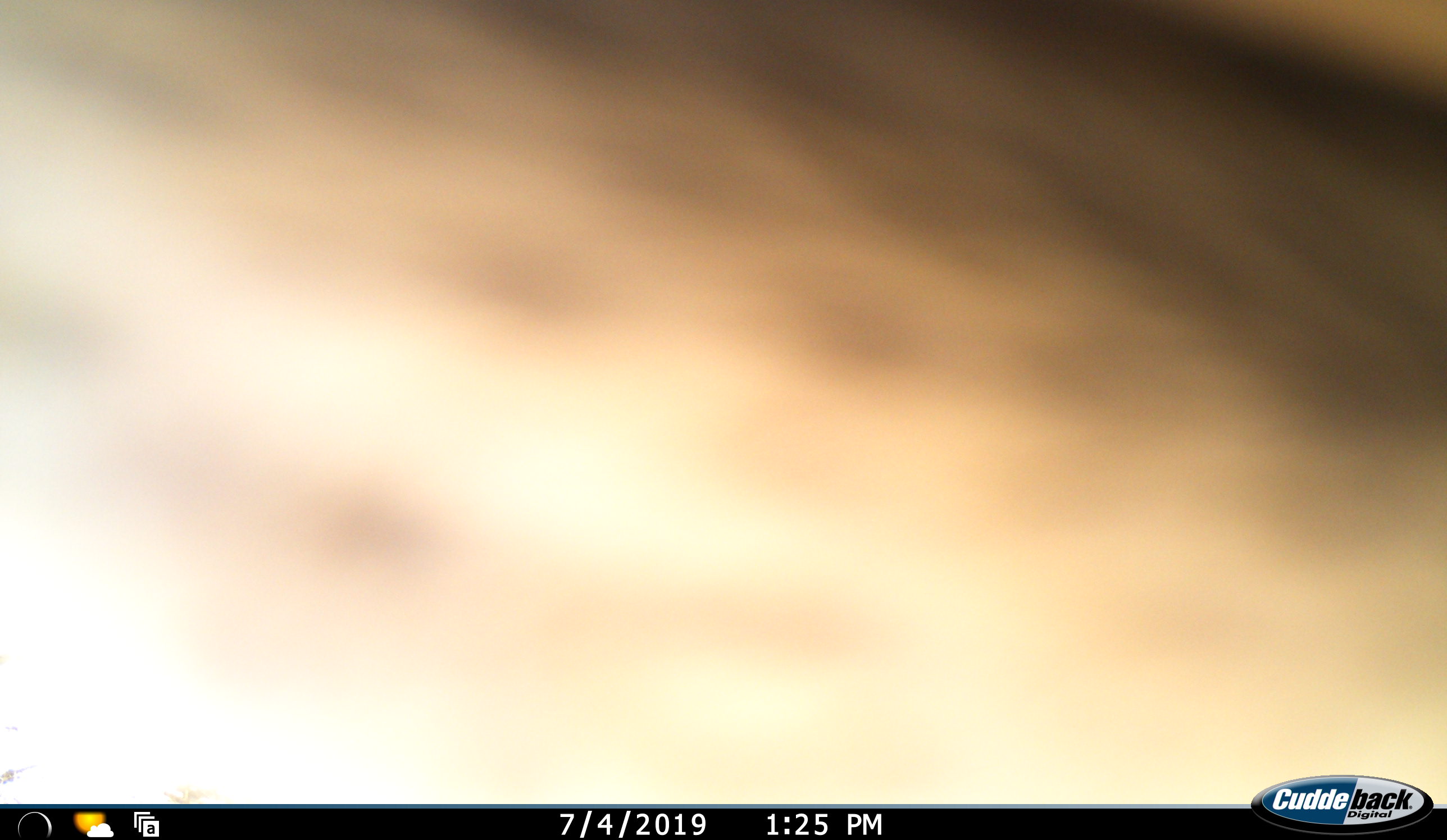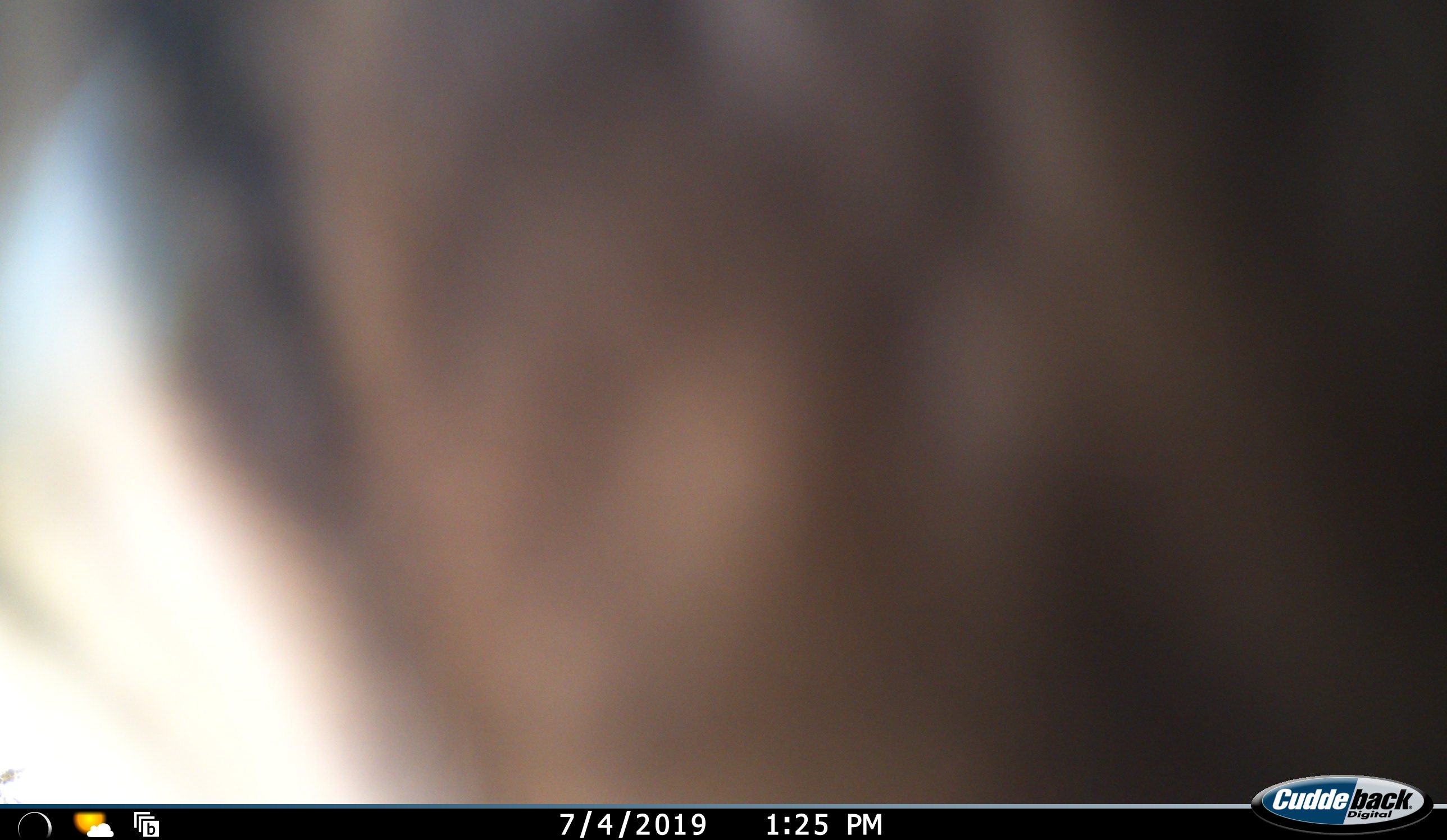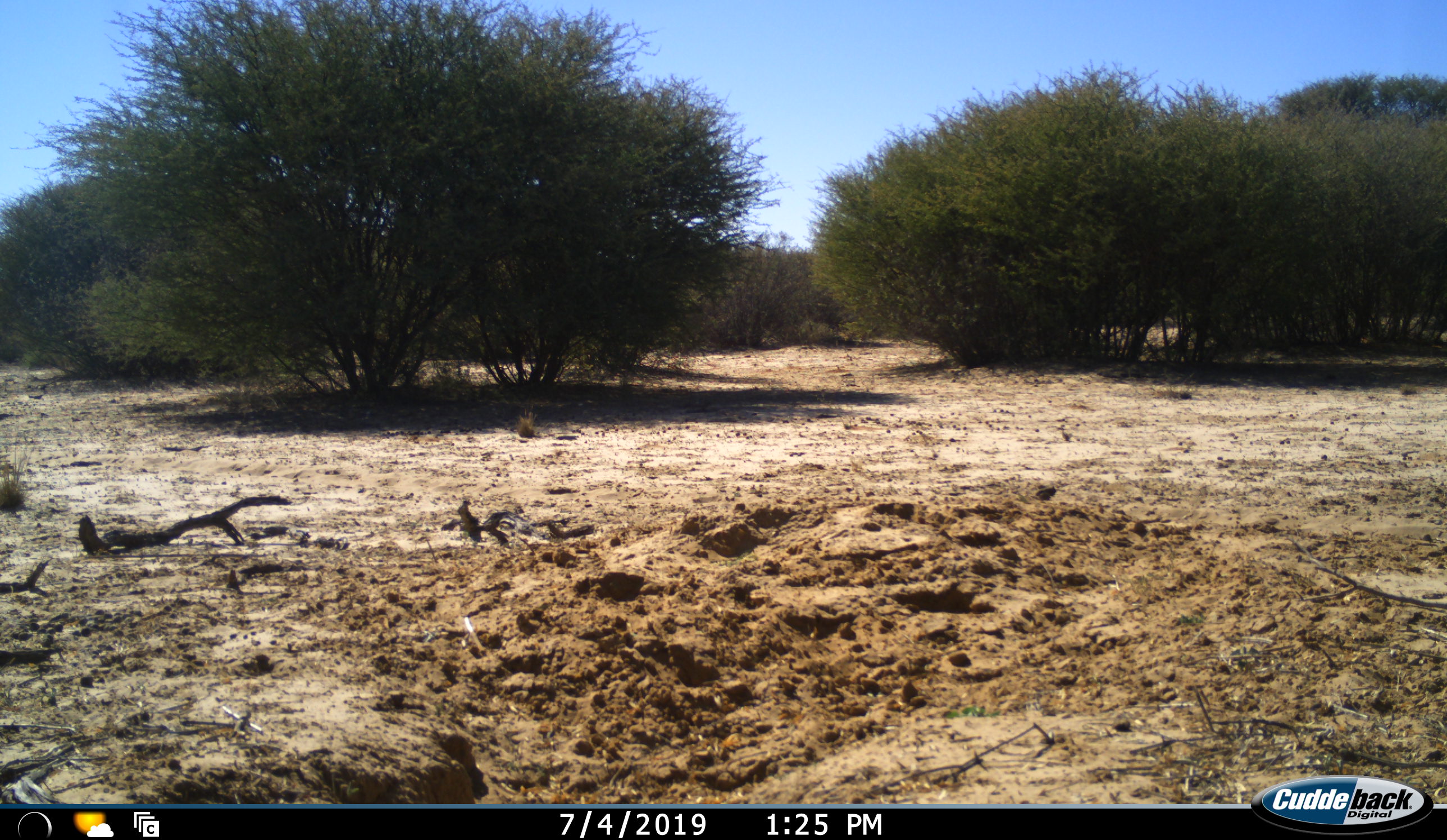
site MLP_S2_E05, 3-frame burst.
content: unidentified animal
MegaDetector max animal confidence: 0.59